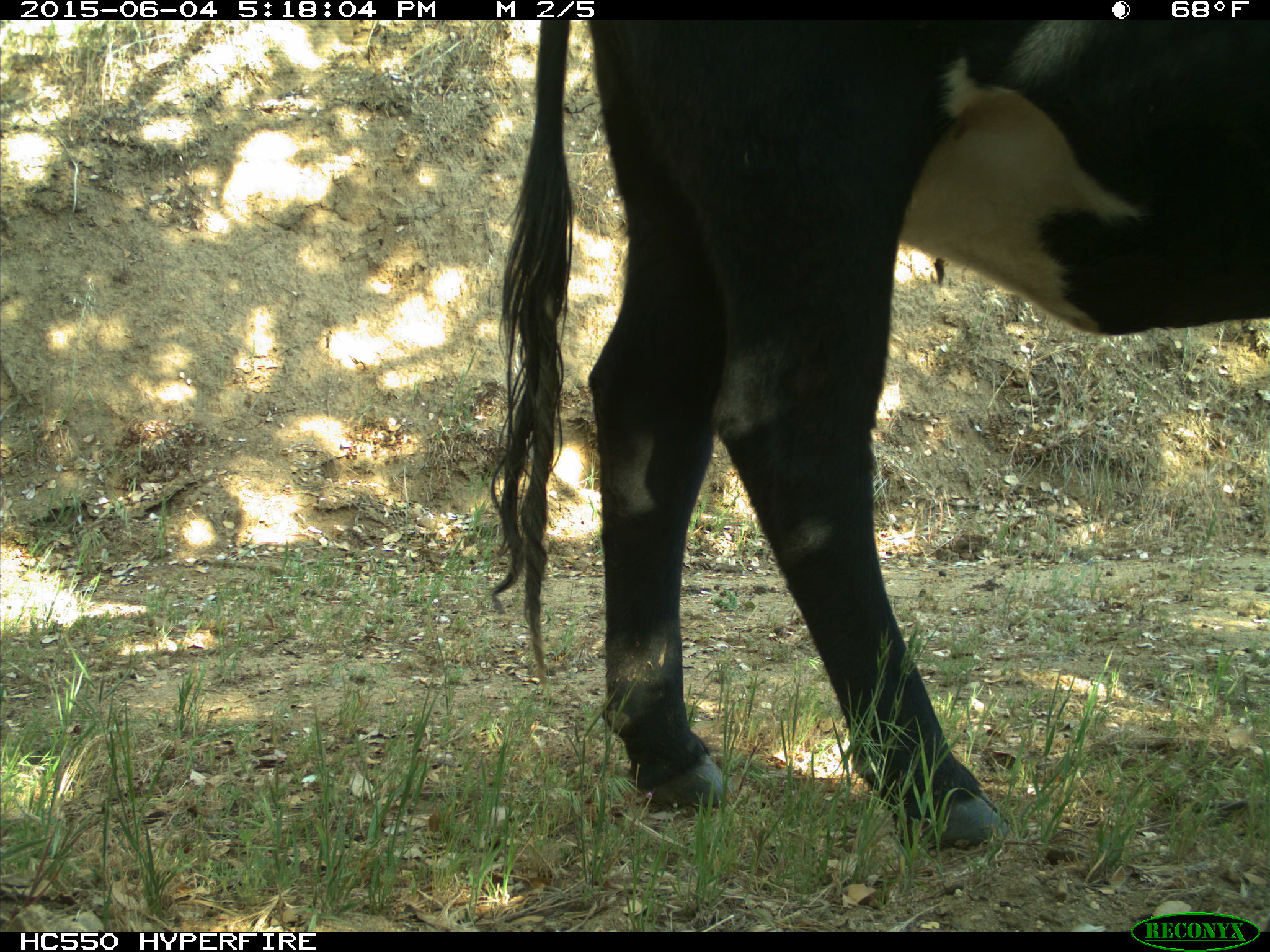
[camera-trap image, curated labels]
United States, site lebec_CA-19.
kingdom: Animalia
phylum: Chordata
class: Mammalia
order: Artiodactyla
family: Bovidae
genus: Bos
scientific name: Bos taurus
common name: domestic cow